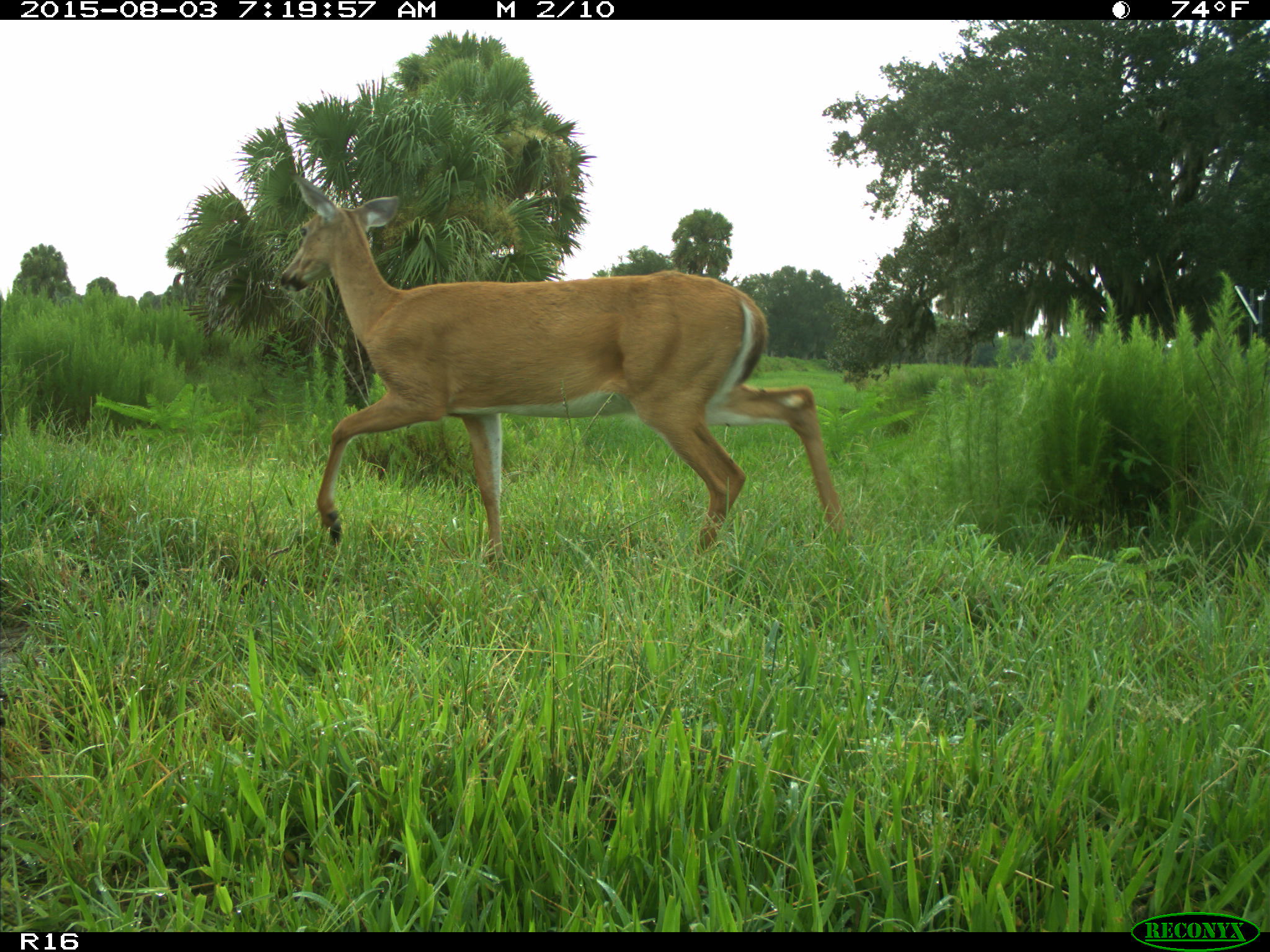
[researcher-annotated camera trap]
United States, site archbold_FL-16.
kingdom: Animalia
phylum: Chordata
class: Mammalia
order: Artiodactyla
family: Cervidae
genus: Odocoileus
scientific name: Odocoileus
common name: deer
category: unidentified deer